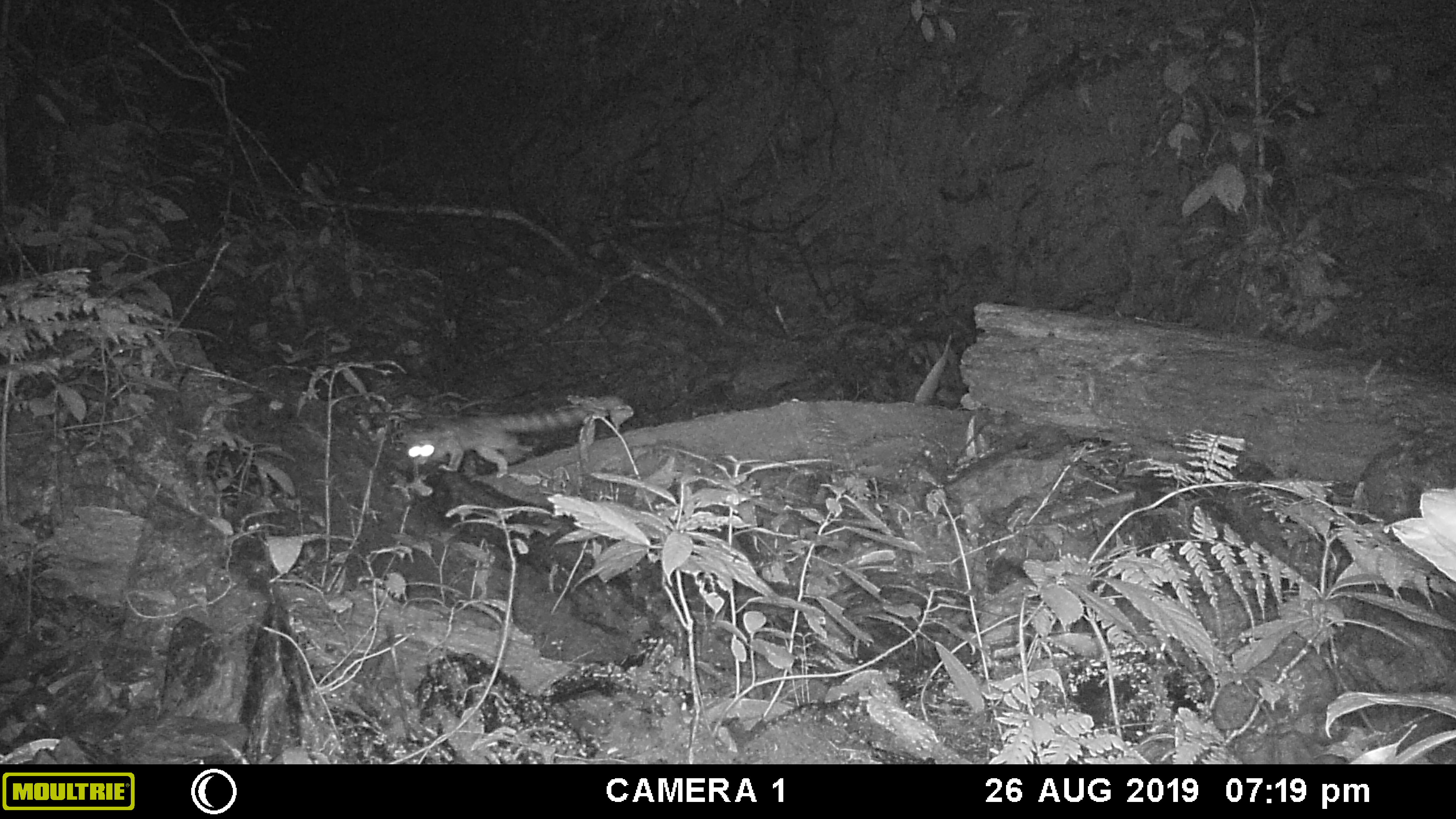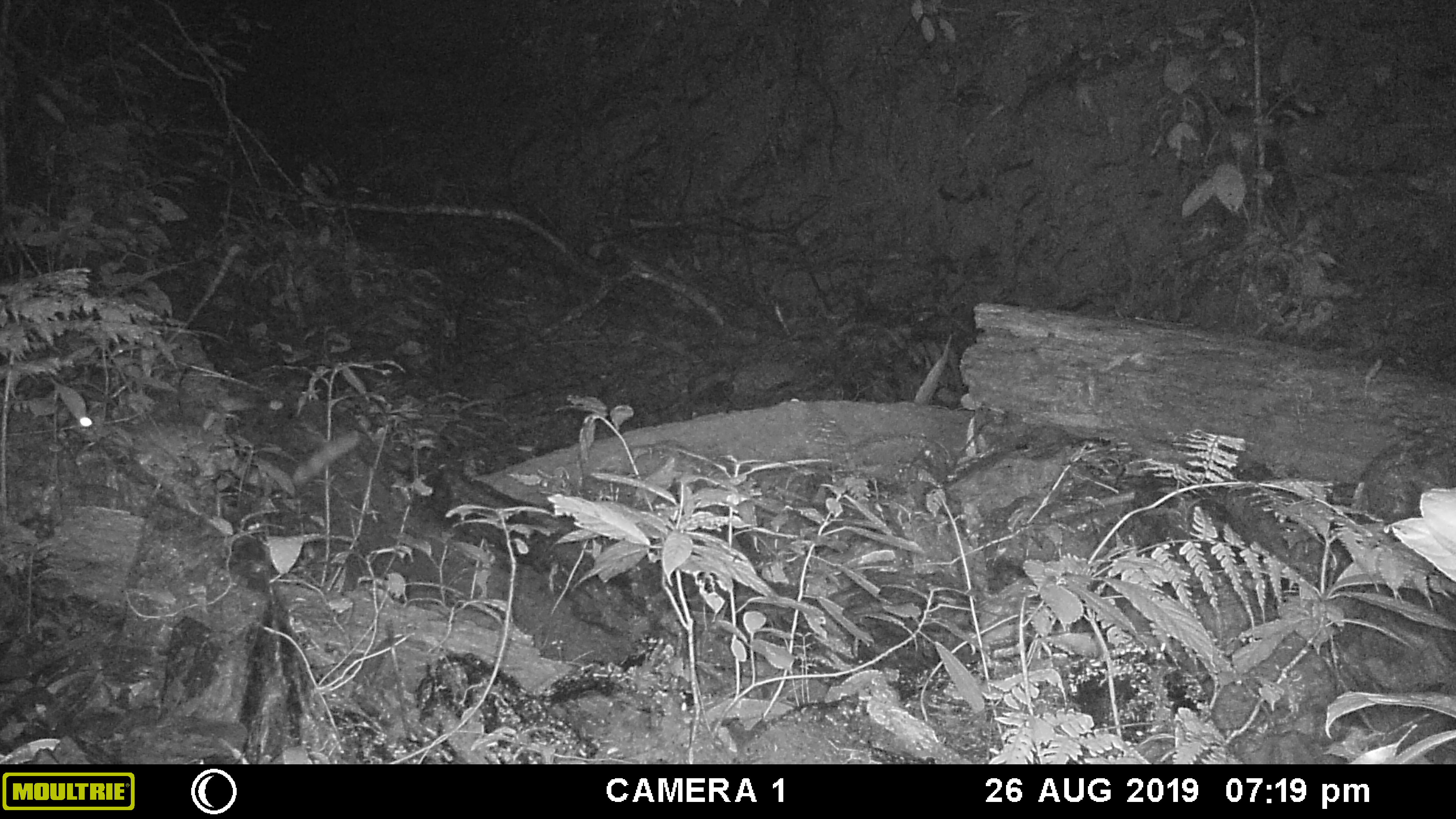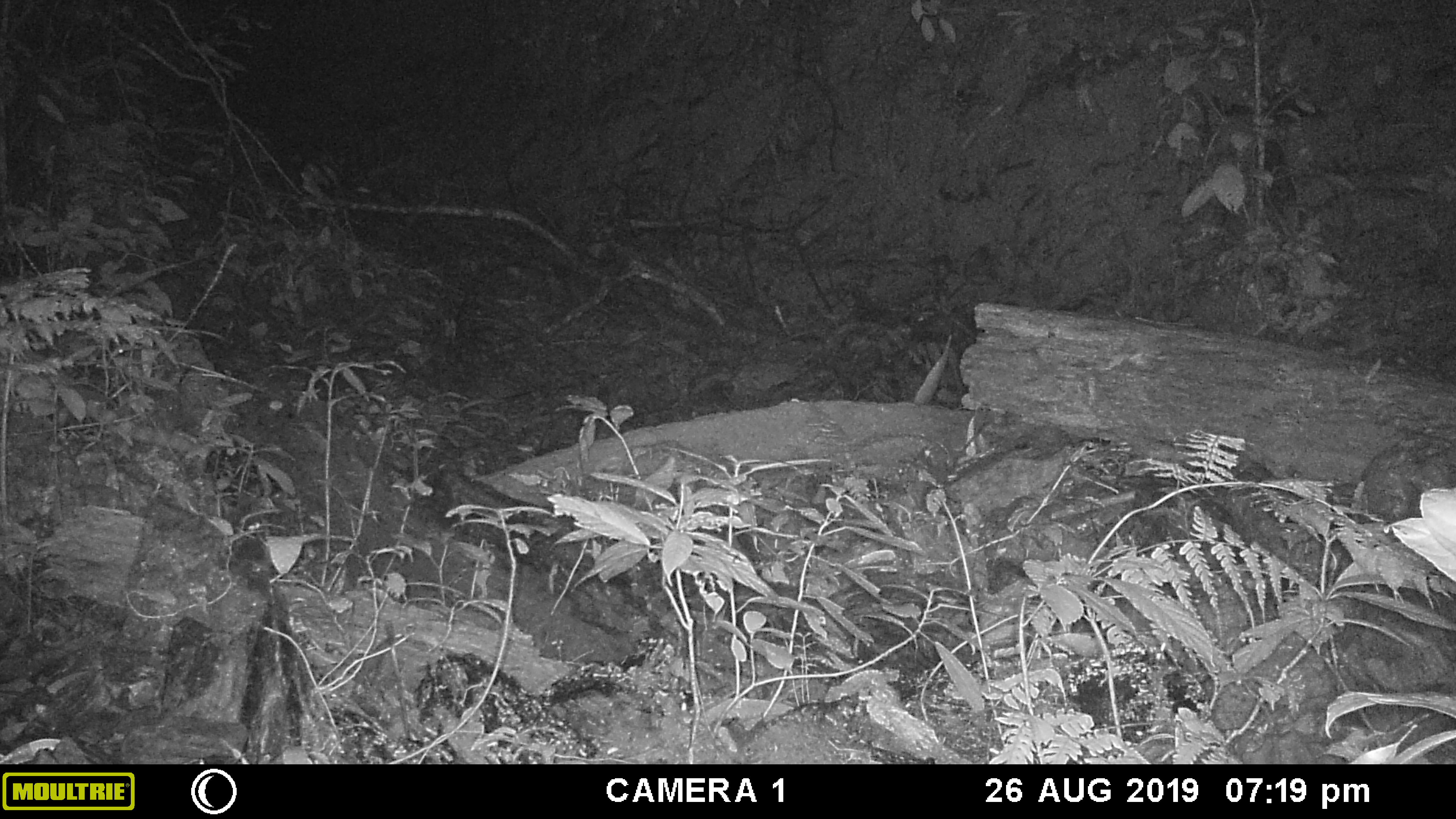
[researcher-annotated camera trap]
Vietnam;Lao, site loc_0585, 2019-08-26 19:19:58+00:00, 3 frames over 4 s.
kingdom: Animalia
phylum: Chordata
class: Mammalia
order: Carnivora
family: Prionodontidae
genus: Prionodon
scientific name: Prionodon pardicolor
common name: spotted linsang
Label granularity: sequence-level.